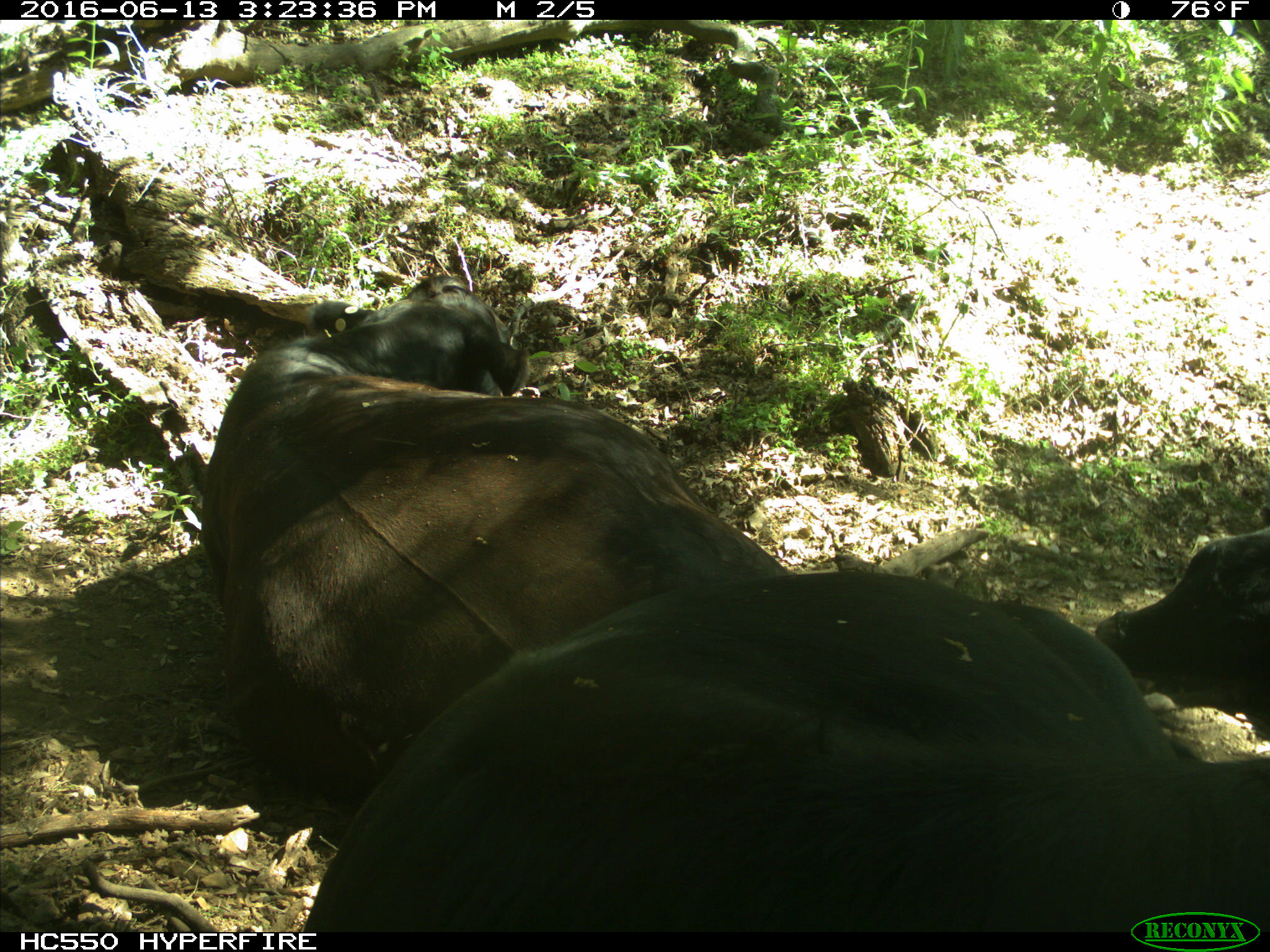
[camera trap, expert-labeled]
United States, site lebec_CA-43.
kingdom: Animalia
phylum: Chordata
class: Mammalia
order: Artiodactyla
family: Bovidae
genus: Bos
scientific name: Bos taurus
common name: domestic cow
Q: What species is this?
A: Bos taurus (domestic cow).